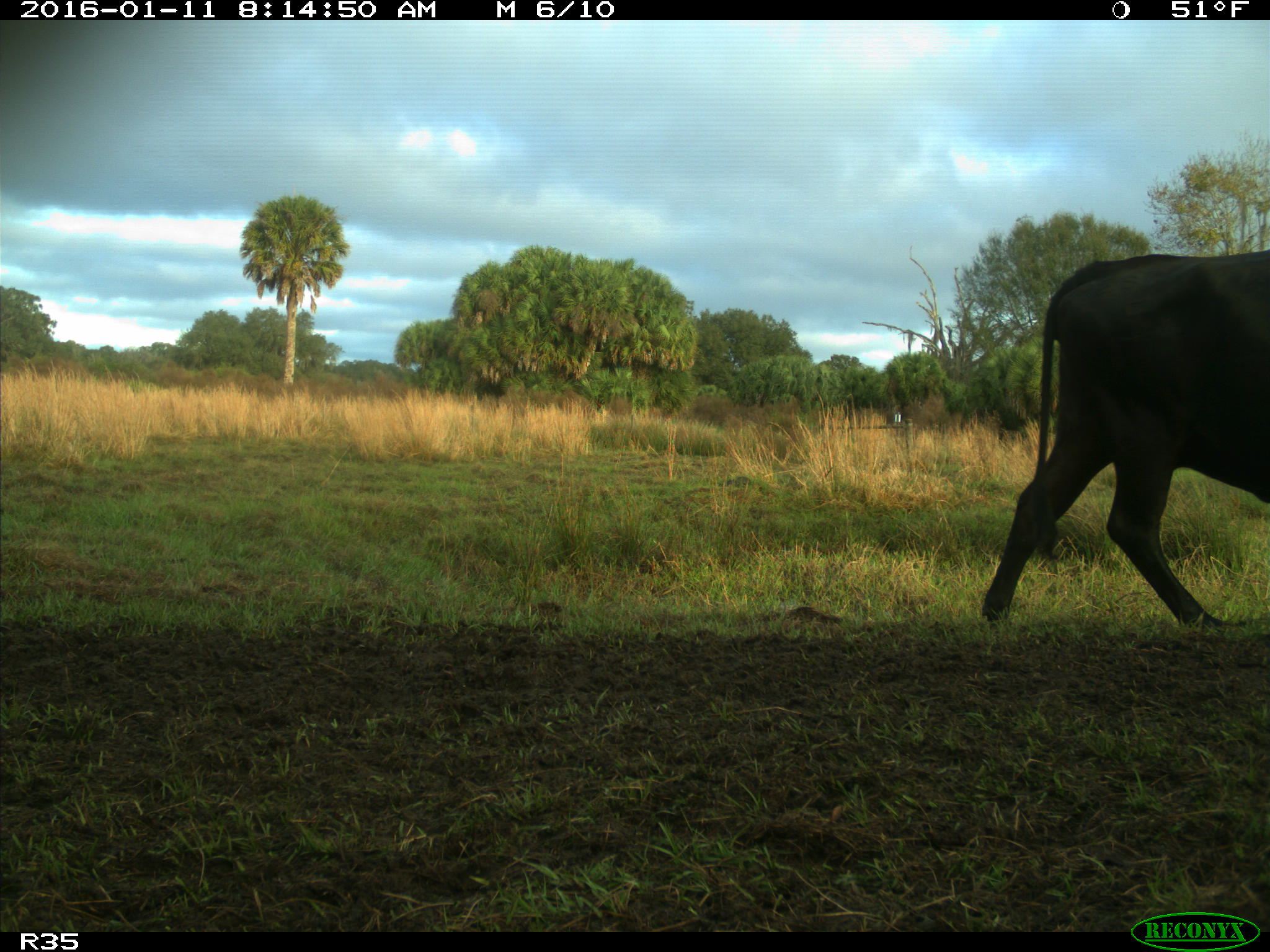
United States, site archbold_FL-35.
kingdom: Animalia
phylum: Chordata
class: Mammalia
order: Artiodactyla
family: Bovidae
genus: Bos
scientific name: Bos taurus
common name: domestic cow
Bos taurus (domestic cow).